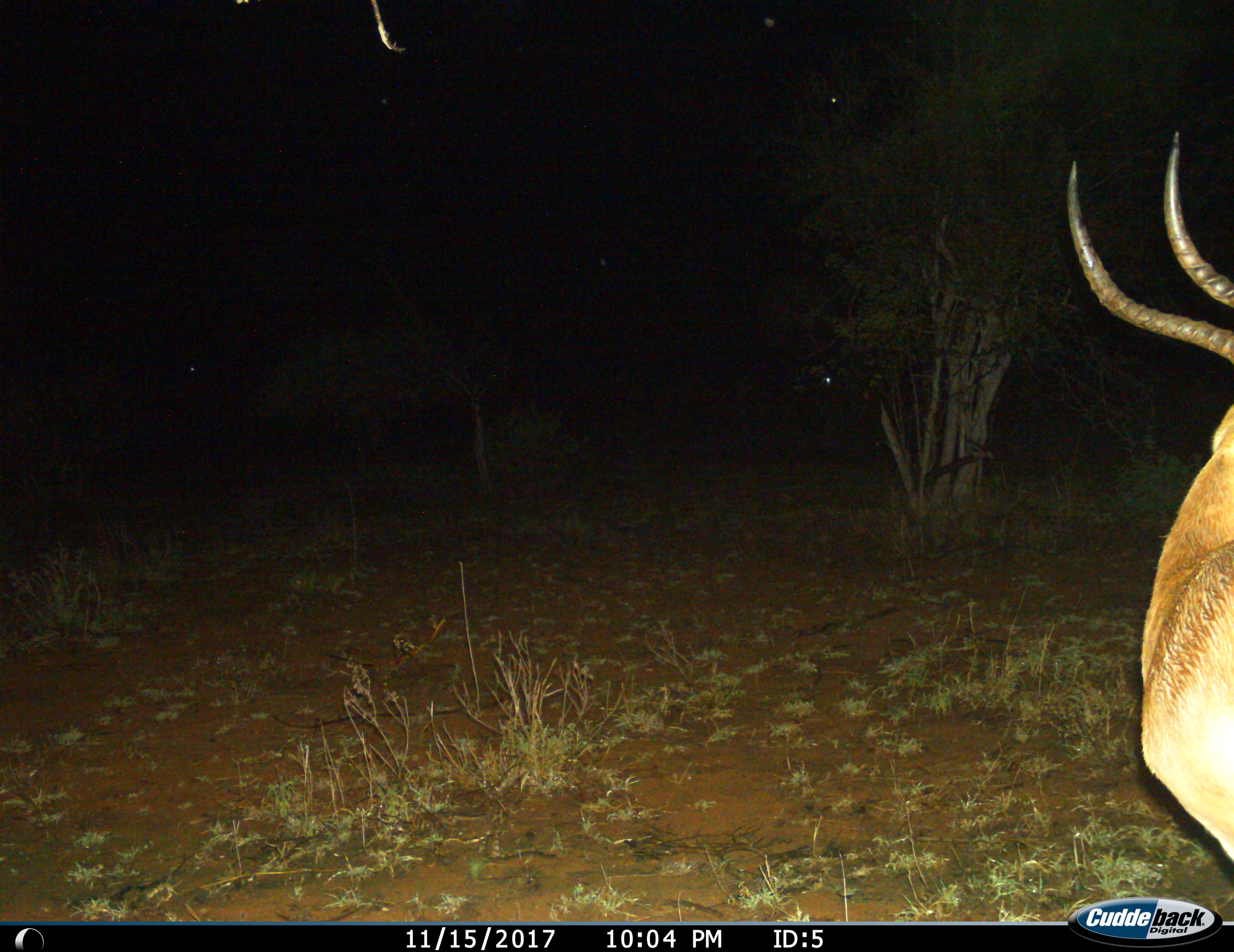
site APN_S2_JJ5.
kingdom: Animalia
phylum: Chordata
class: Mammalia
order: Artiodactyla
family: Bovidae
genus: Aepyceros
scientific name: Aepyceros melampus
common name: impala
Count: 1.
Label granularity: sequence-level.